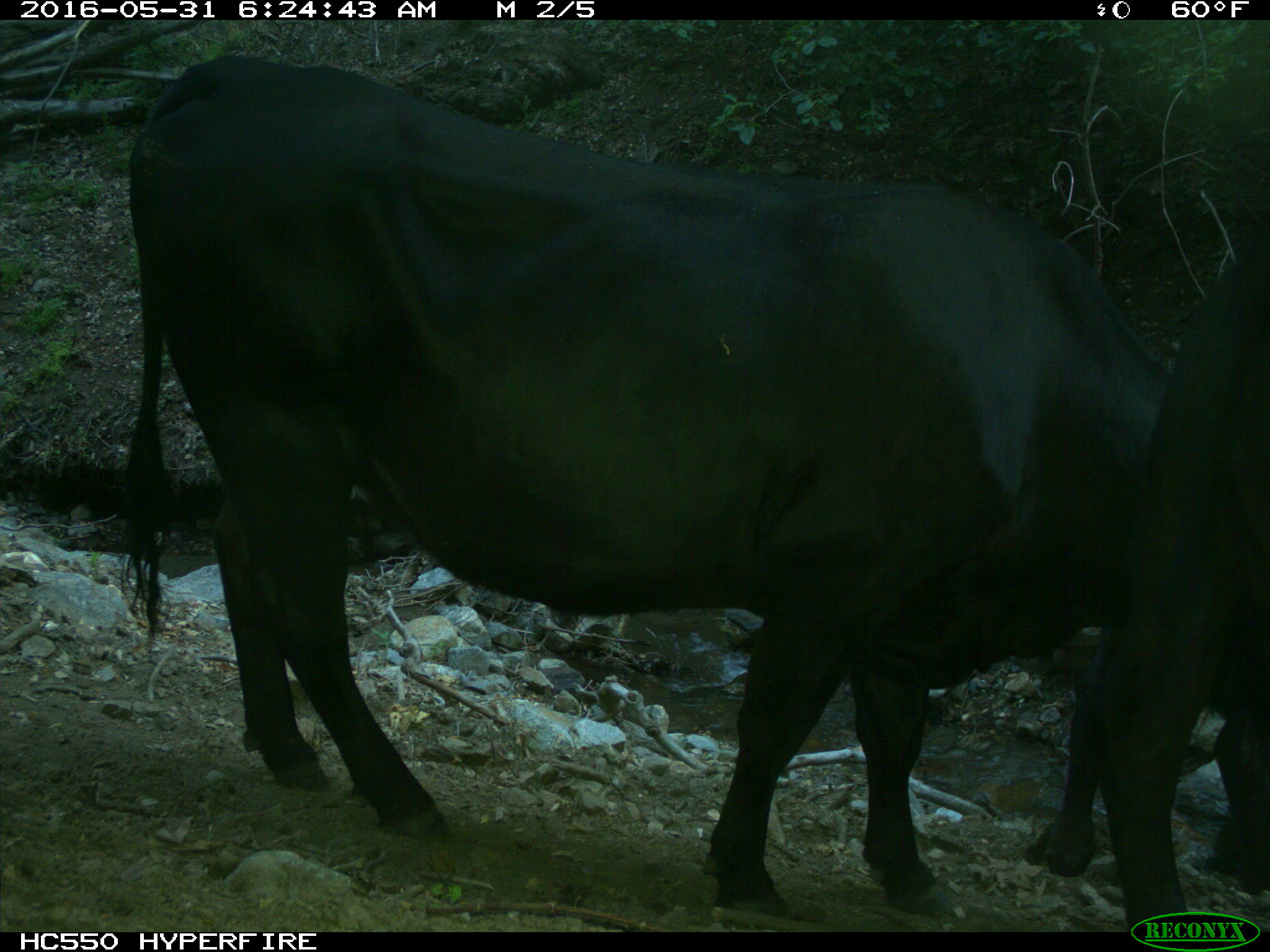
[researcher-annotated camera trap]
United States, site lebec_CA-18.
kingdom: Animalia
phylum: Chordata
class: Mammalia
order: Artiodactyla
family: Bovidae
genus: Bos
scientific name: Bos taurus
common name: domestic cow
Bos taurus (domestic cow).